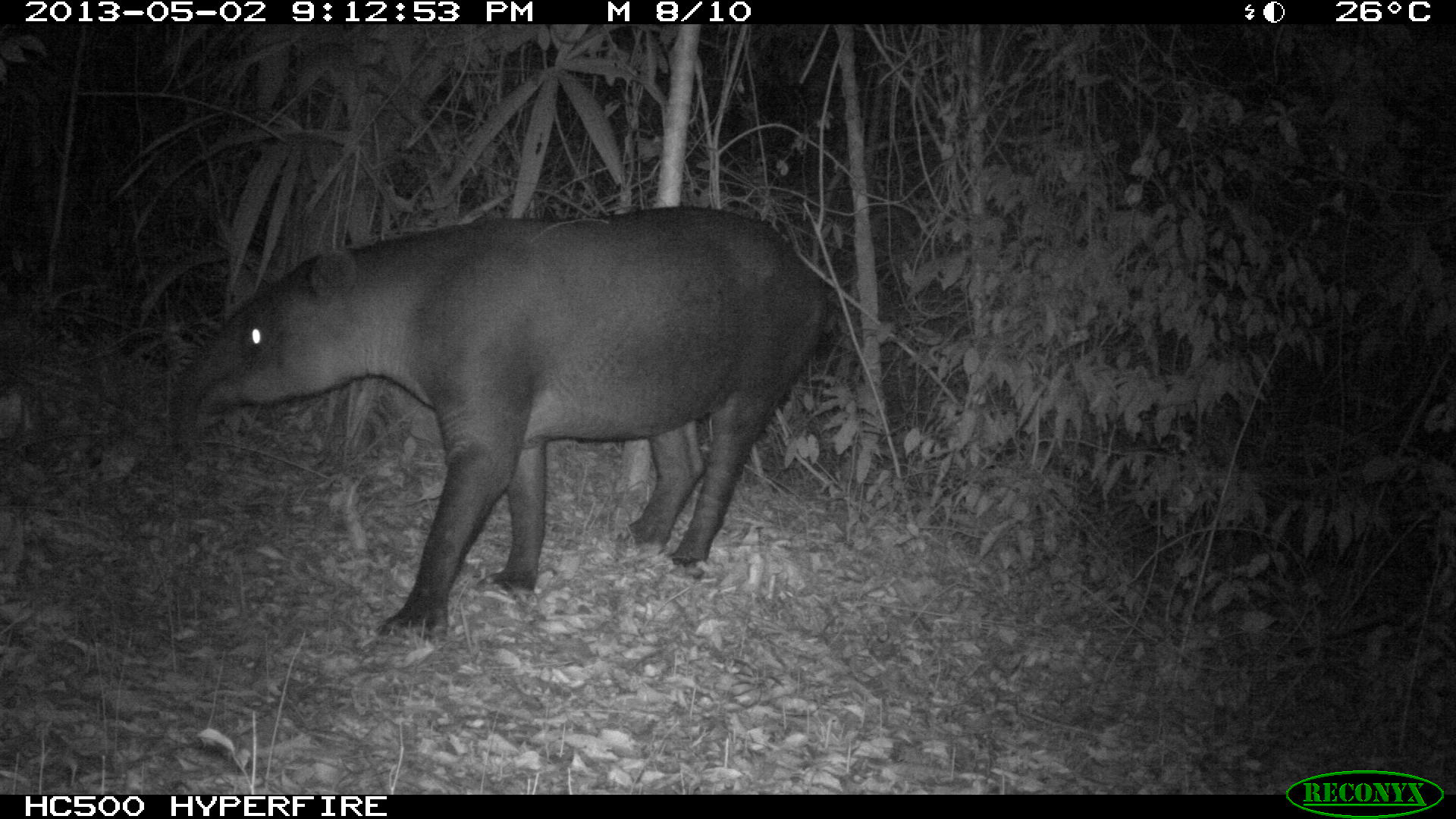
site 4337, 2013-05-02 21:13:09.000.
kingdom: Animalia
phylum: Chordata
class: Mammalia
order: Perissodactyla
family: Tapiridae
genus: Tapirus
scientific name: Tapirus bairdii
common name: baird's tapir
Tapirus bairdii (baird's tapir), count 1, sex male.